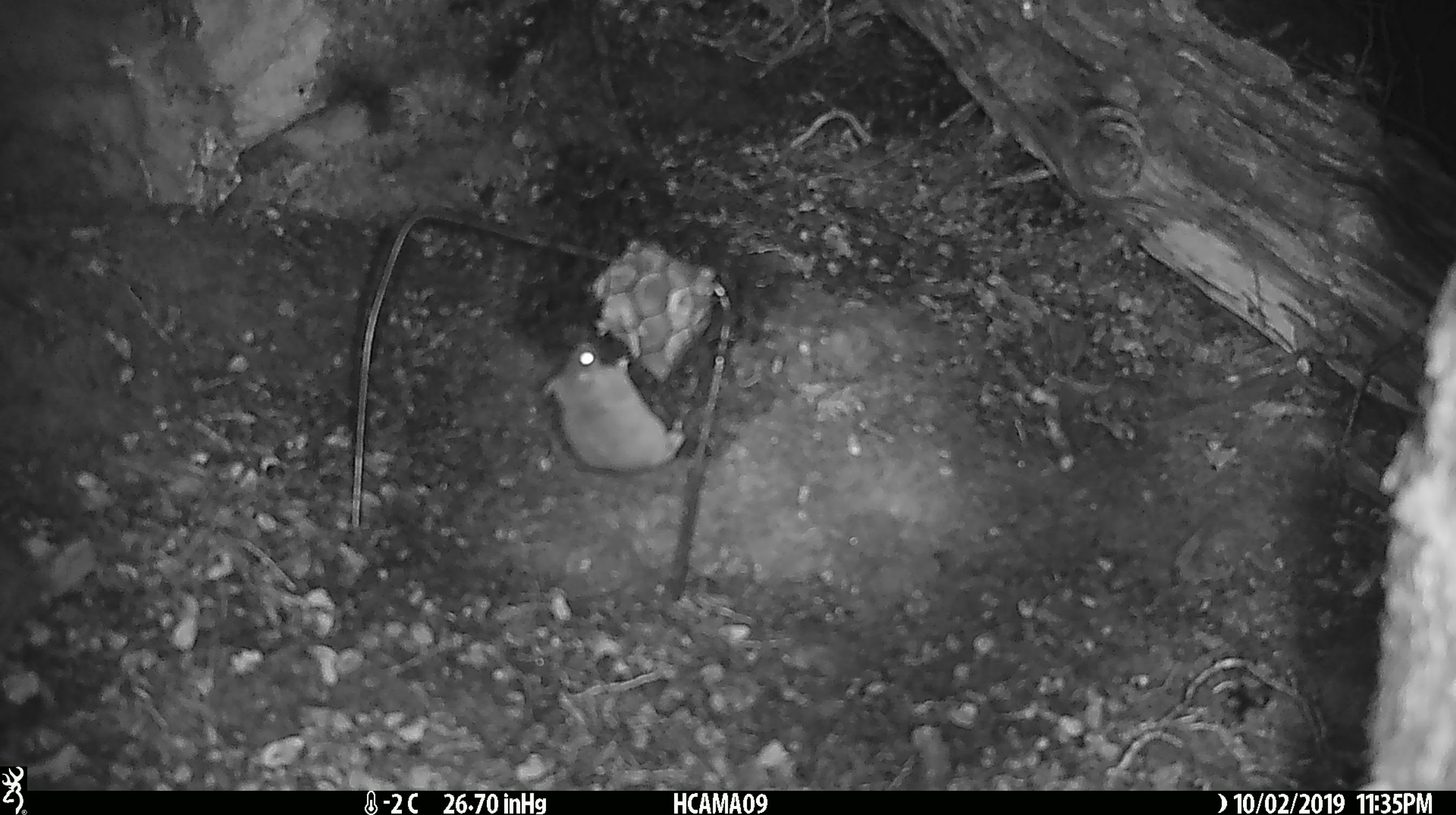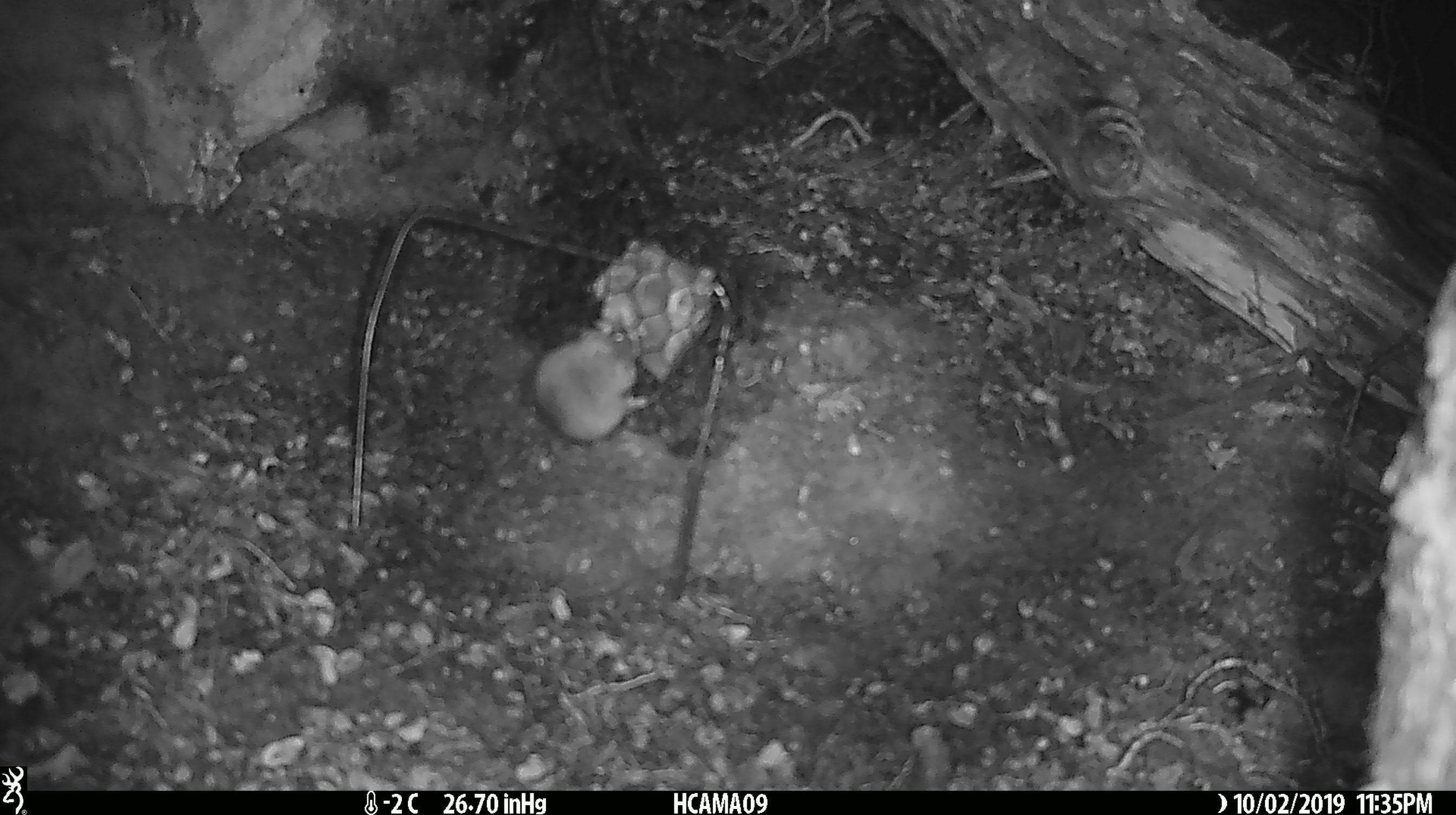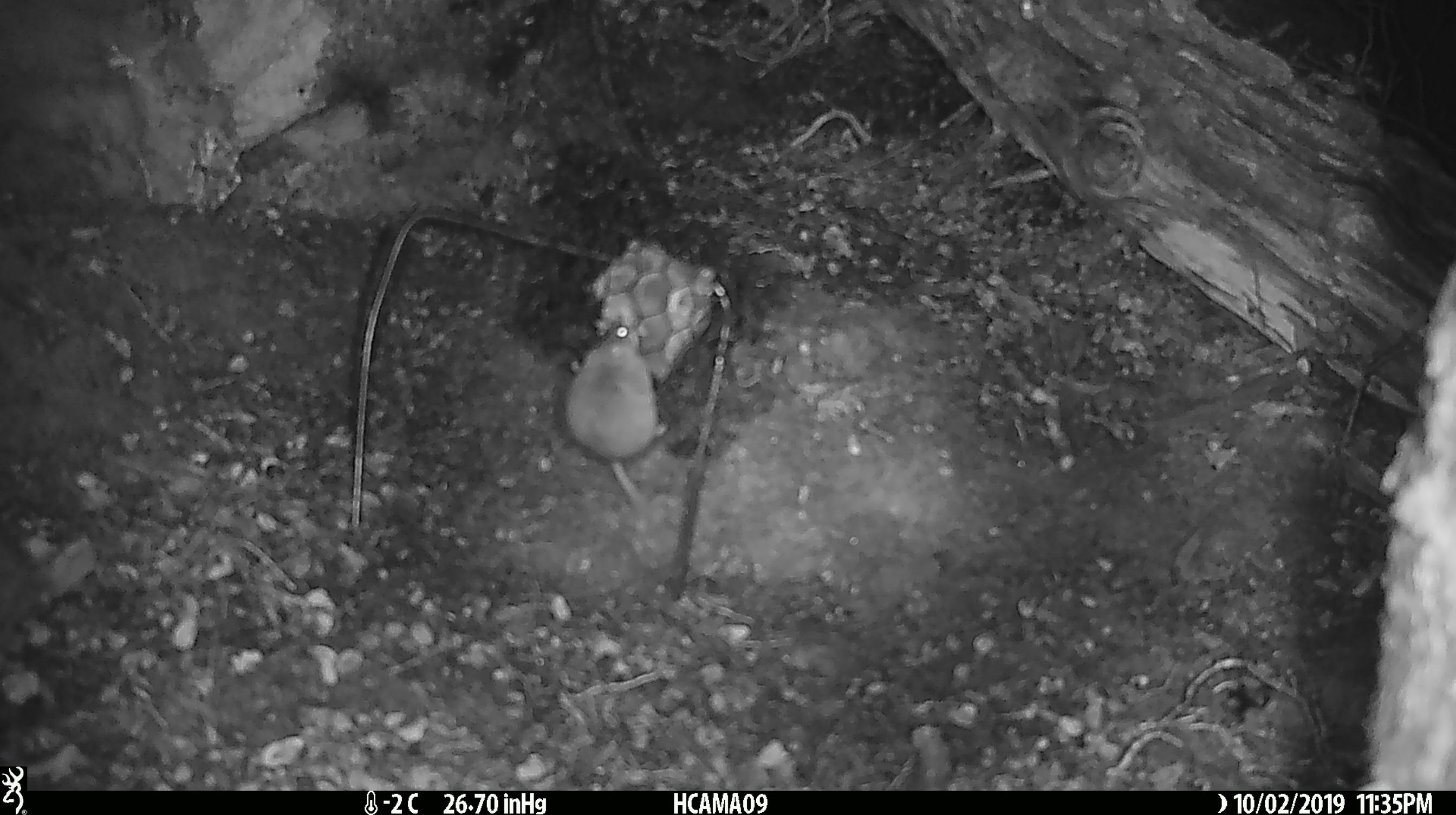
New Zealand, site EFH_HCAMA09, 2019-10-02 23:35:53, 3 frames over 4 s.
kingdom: Animalia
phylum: Chordata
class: Mammalia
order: Rodentia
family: Muridae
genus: Mus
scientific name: Mus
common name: mouse